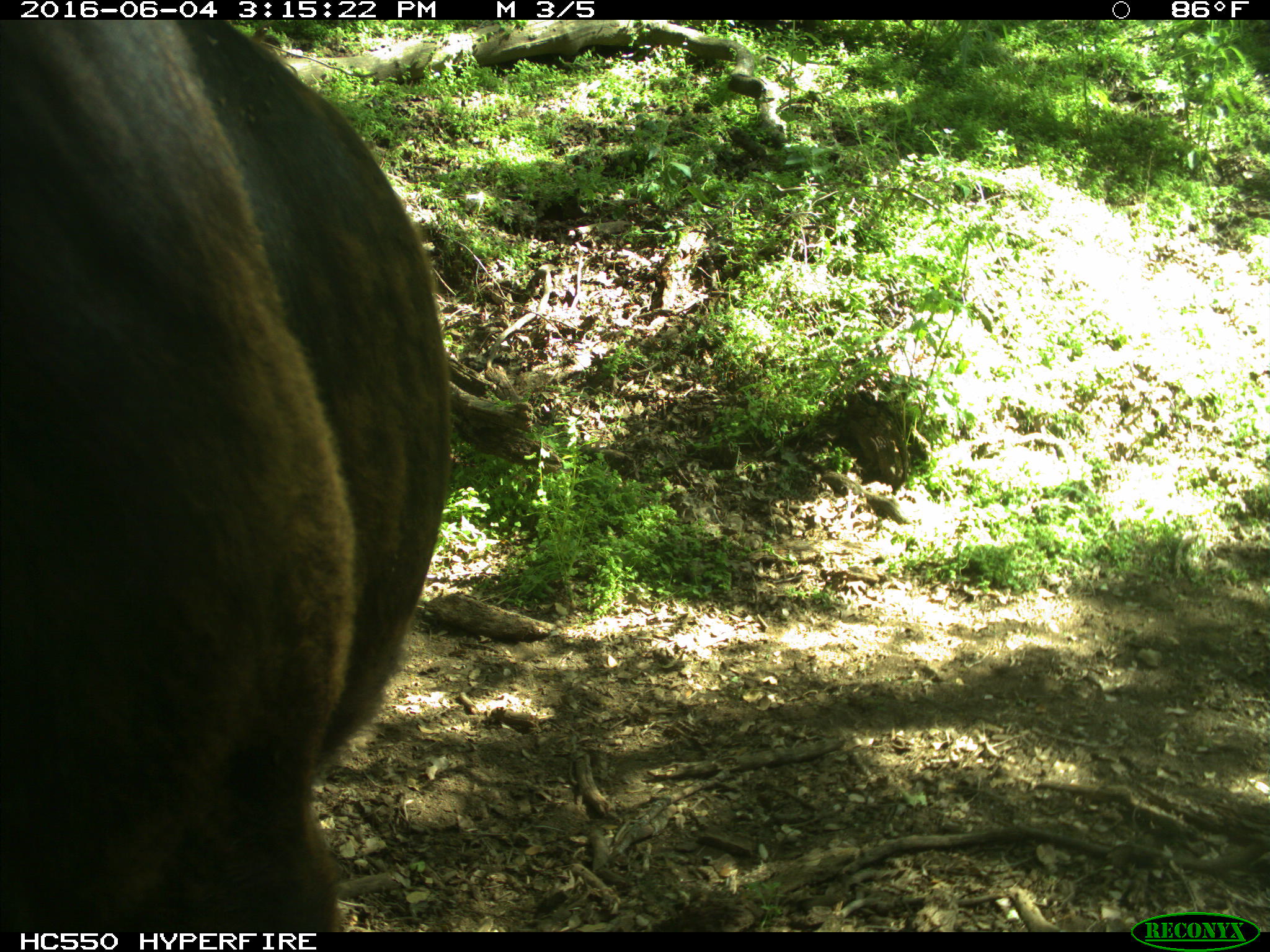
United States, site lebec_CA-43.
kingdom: Animalia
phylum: Chordata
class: Mammalia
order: Artiodactyla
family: Bovidae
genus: Bos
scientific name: Bos taurus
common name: domestic cow